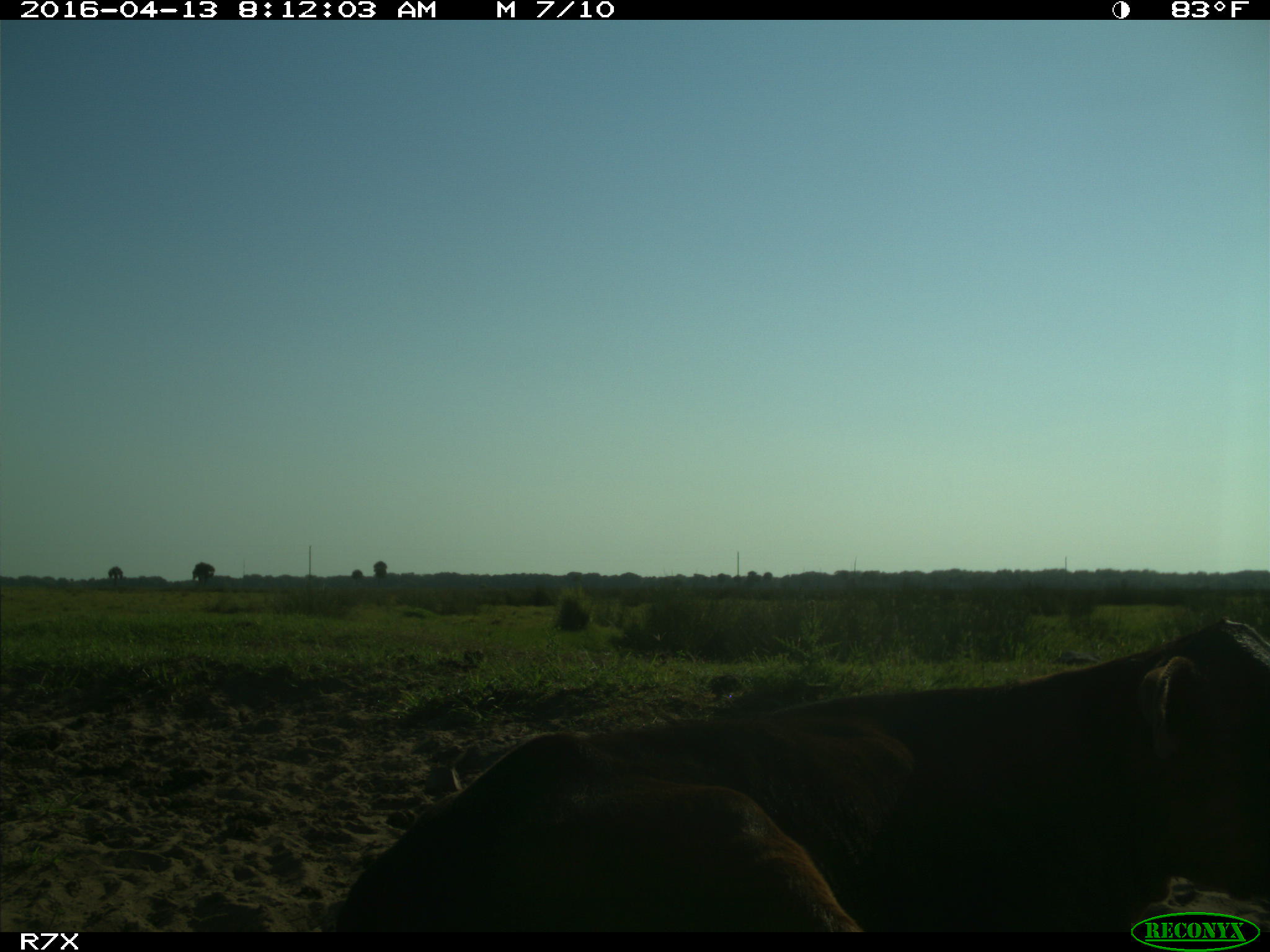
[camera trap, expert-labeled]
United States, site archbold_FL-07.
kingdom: Animalia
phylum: Chordata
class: Mammalia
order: Artiodactyla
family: Bovidae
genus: Bos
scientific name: Bos taurus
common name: domestic cow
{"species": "Bos taurus (domestic cow)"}